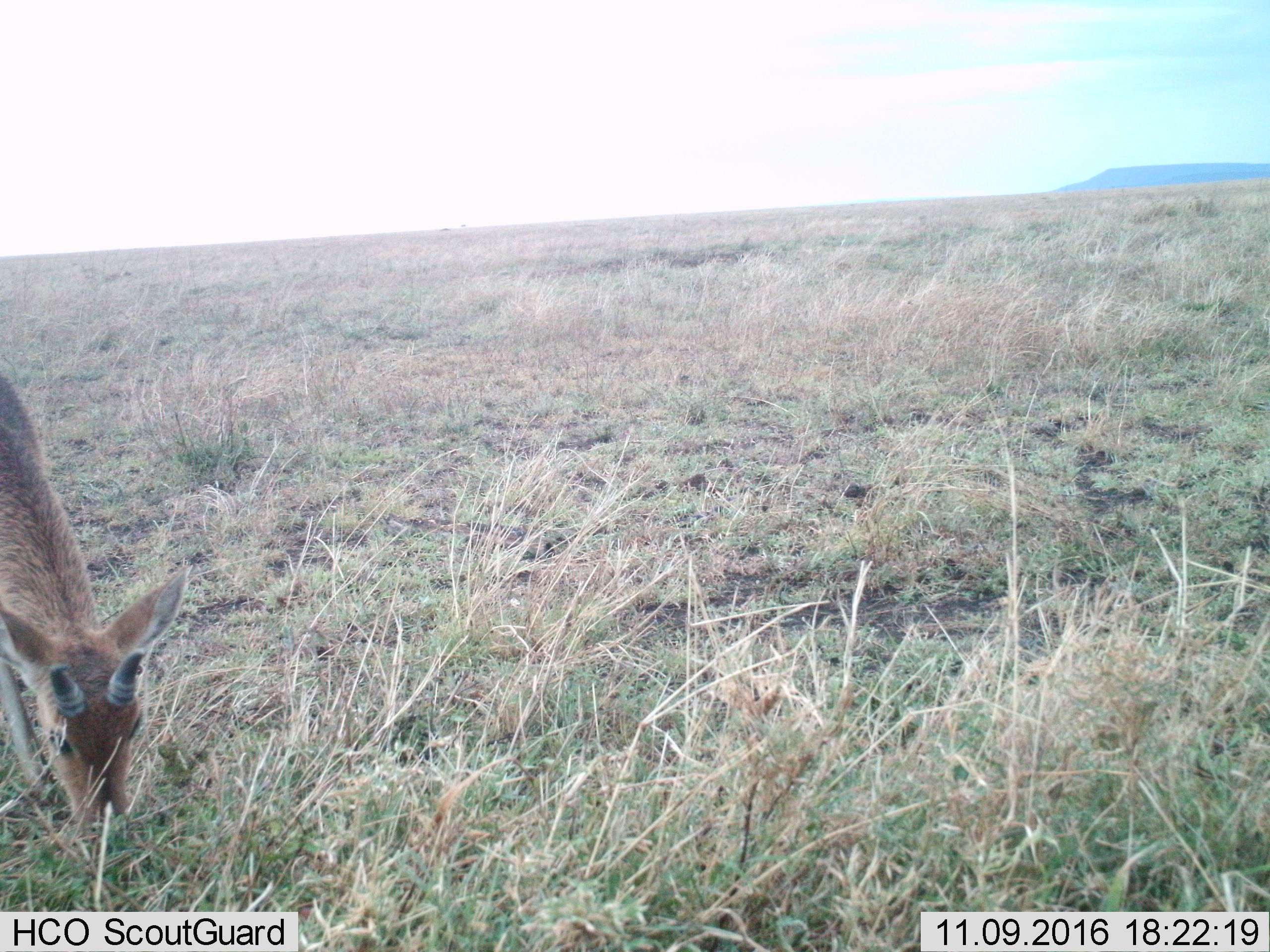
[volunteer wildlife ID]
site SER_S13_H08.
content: unidentified animal